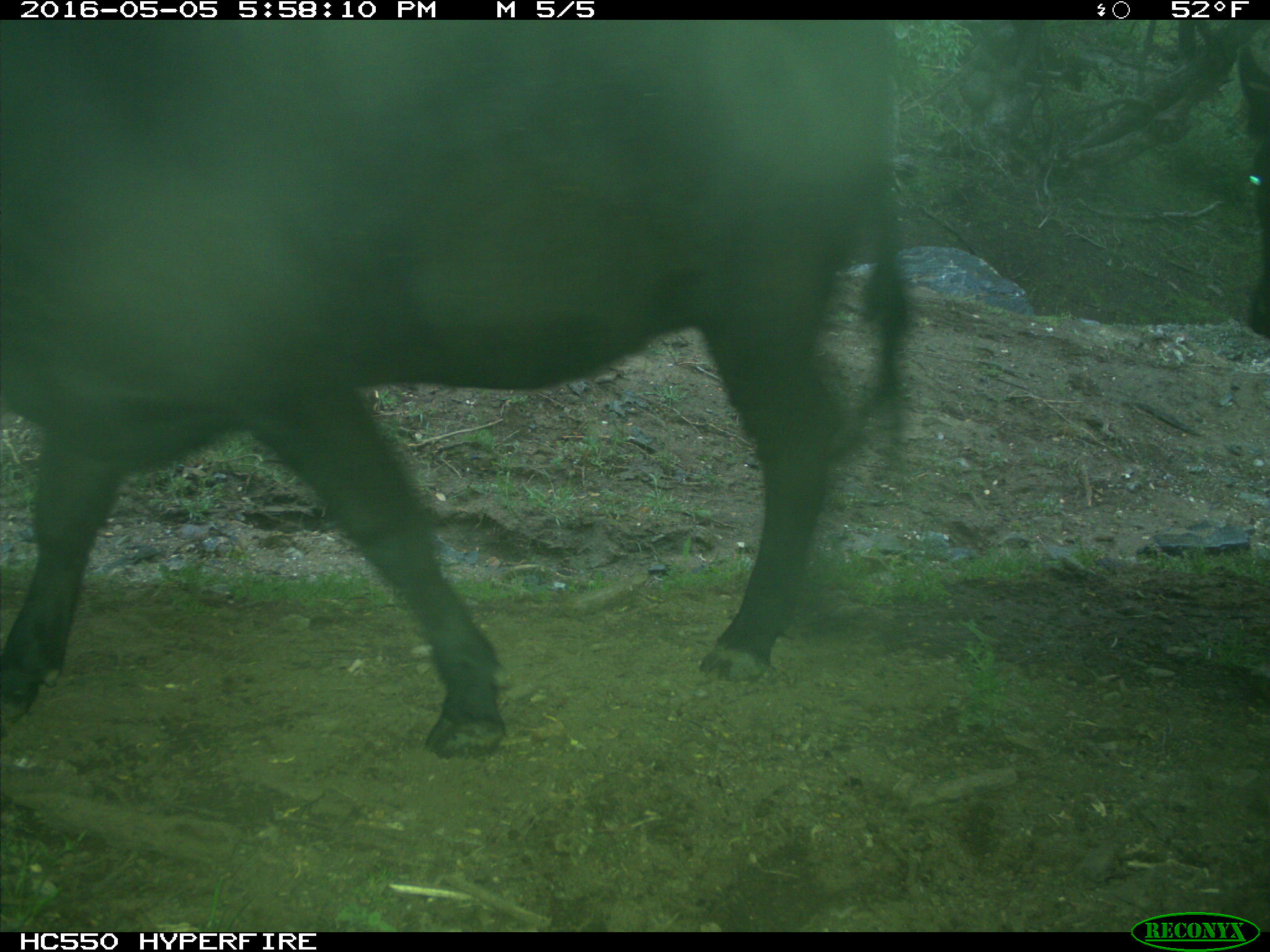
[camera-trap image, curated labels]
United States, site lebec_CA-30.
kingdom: Animalia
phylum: Chordata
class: Mammalia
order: Artiodactyla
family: Bovidae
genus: Bos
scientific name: Bos taurus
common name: domestic cow